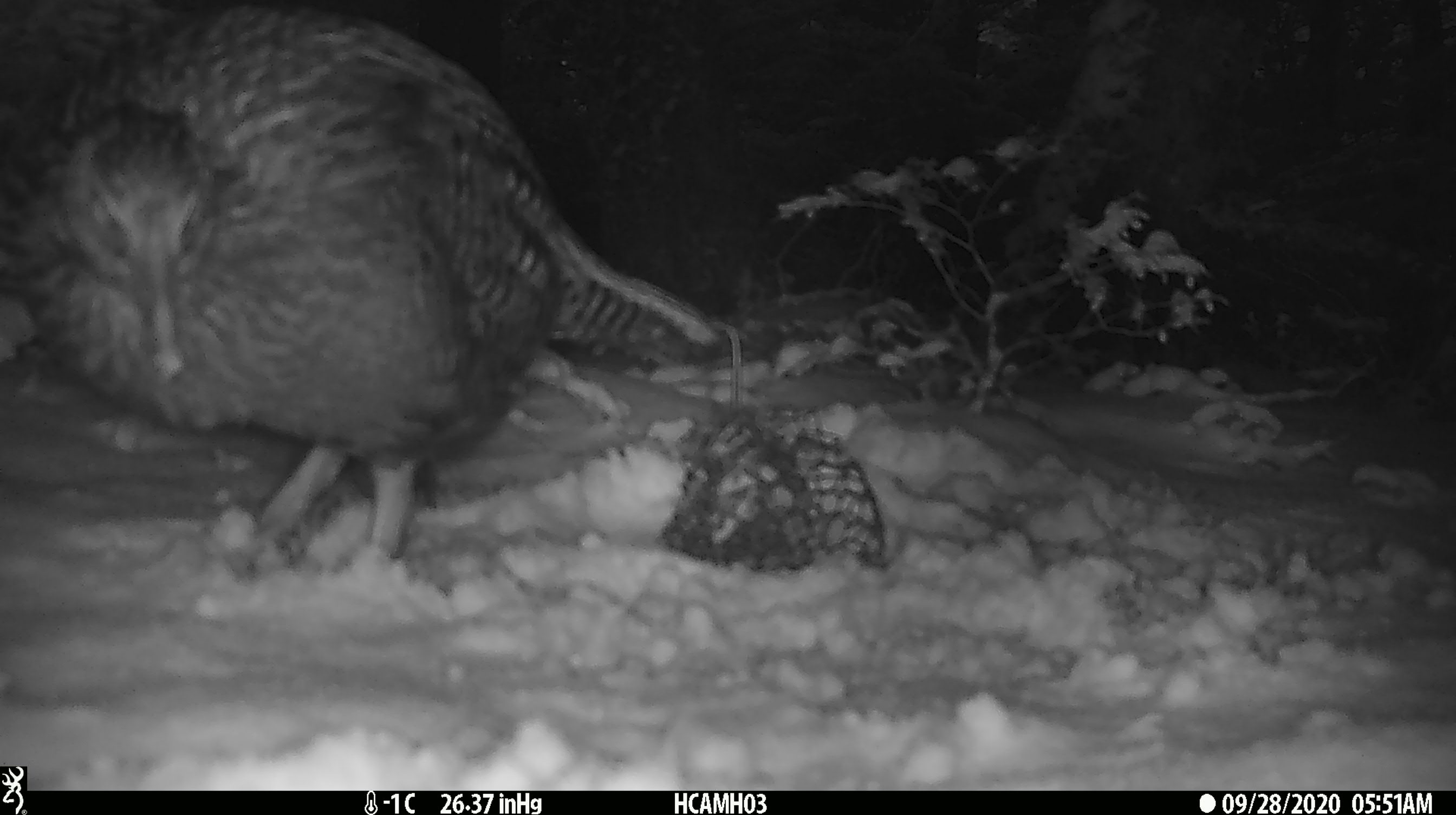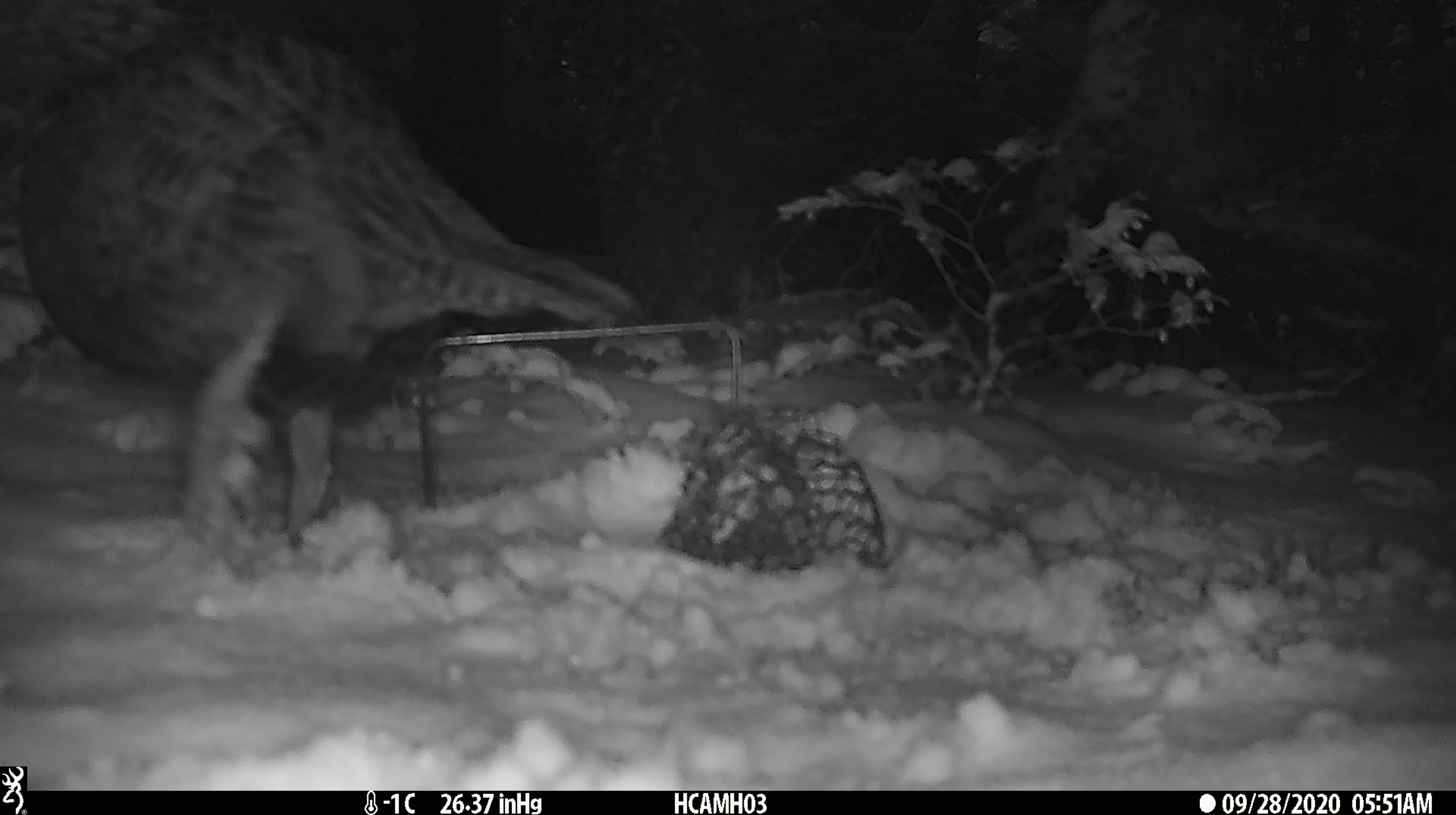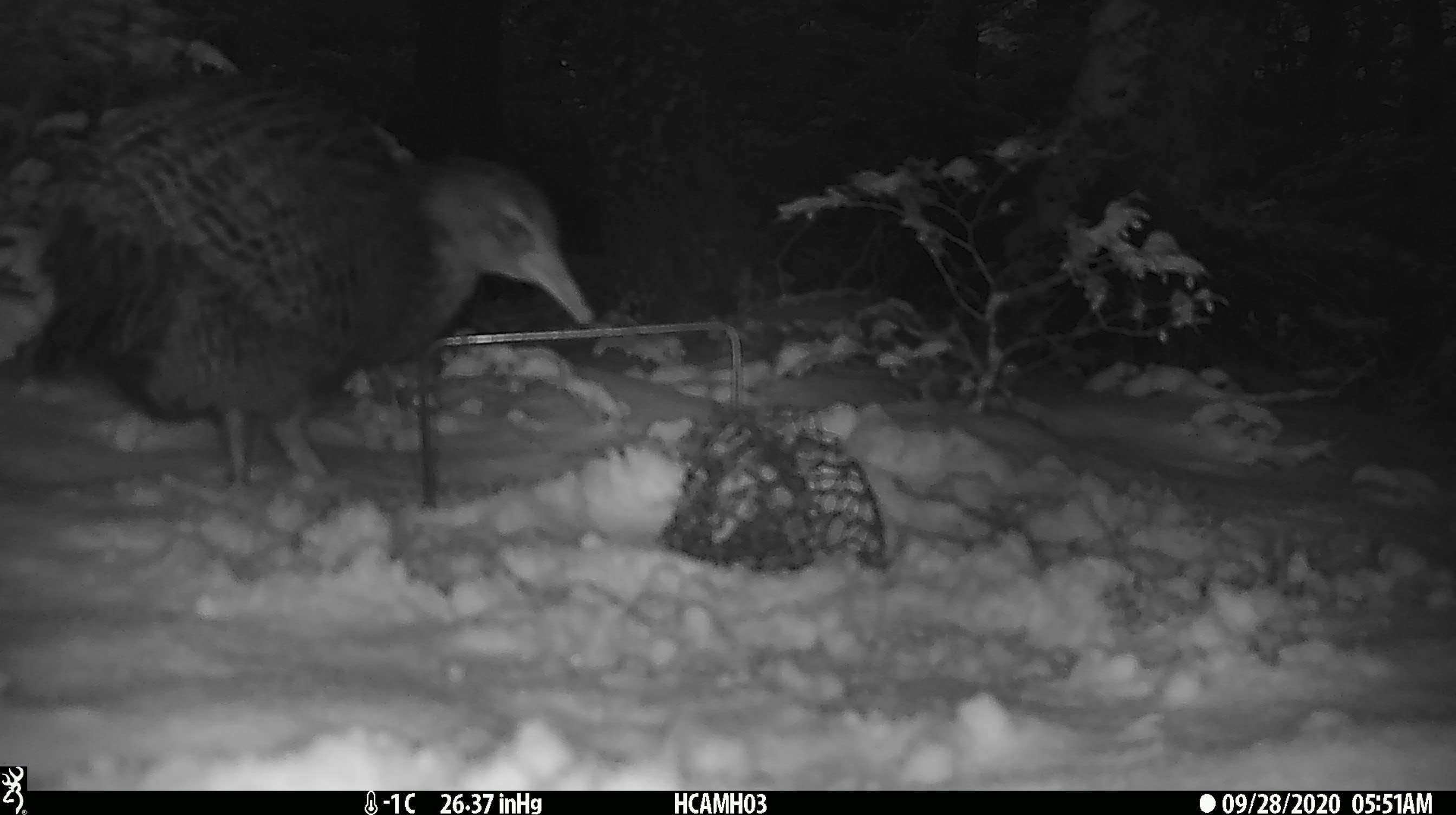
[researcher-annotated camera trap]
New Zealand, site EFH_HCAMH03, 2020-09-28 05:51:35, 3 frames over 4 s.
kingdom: Animalia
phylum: Chordata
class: Aves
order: Gruiformes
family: Rallidae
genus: Gallirallus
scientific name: Gallirallus australis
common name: weka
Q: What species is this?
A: Weka (Gallirallus australis).